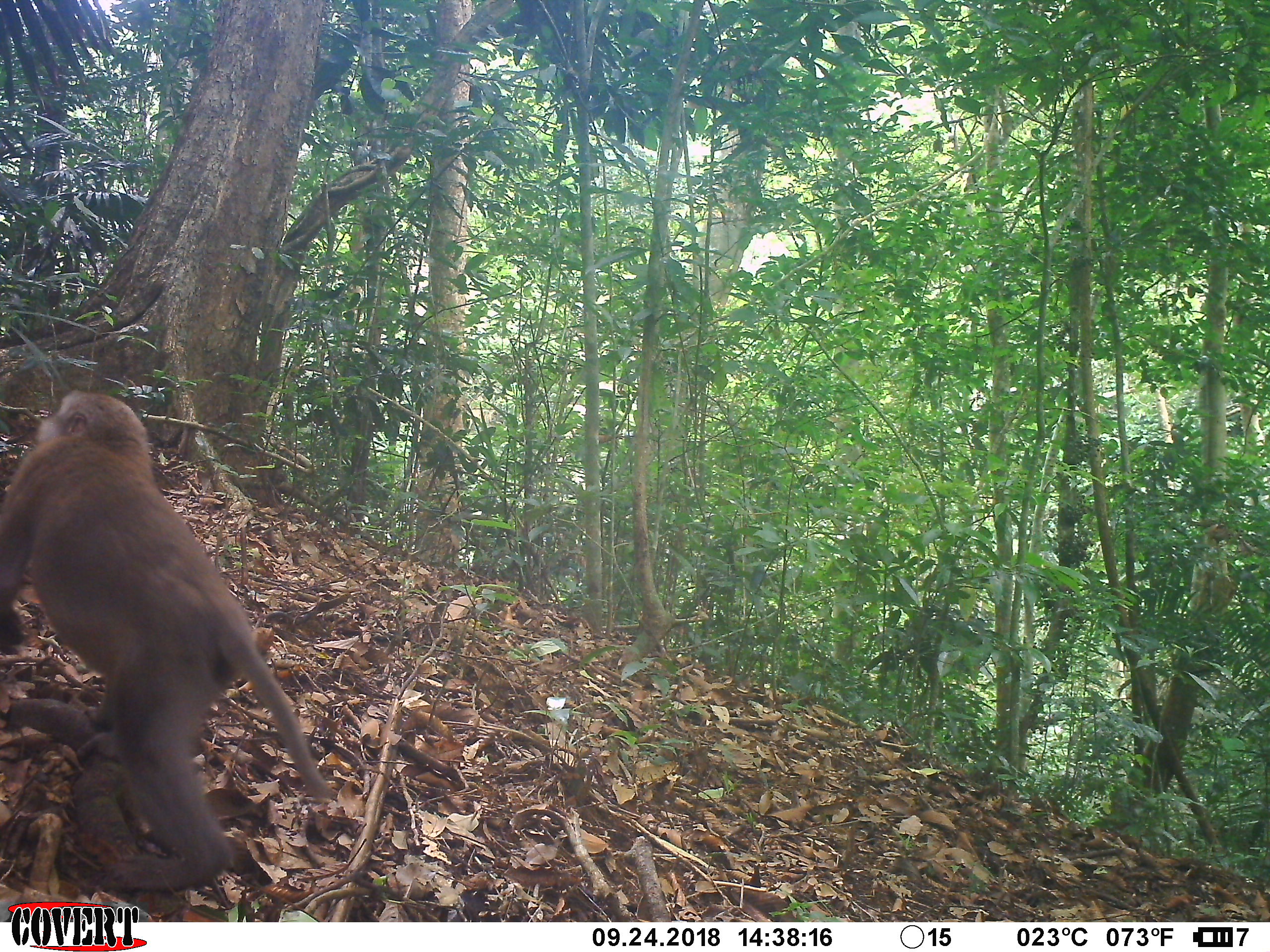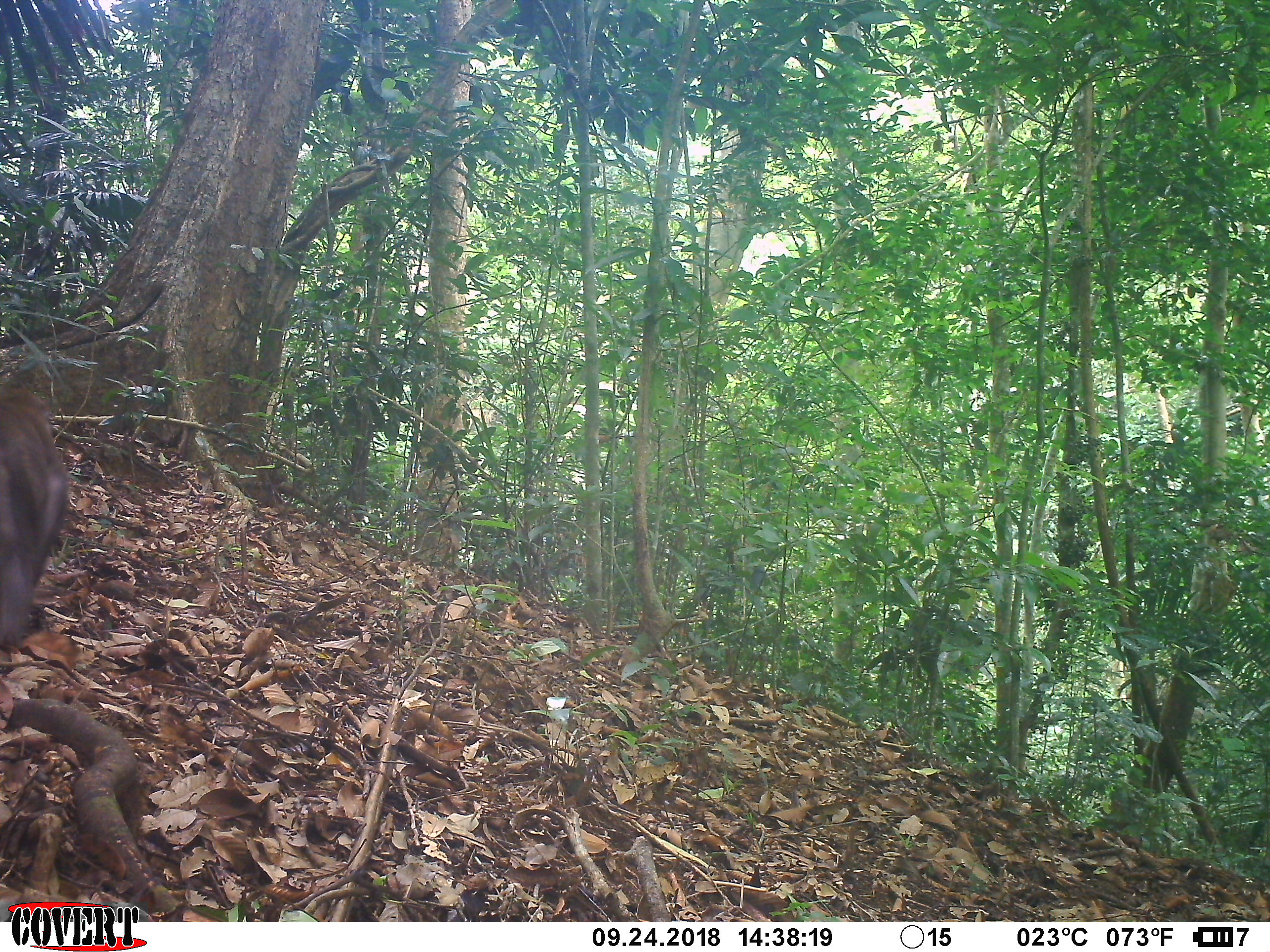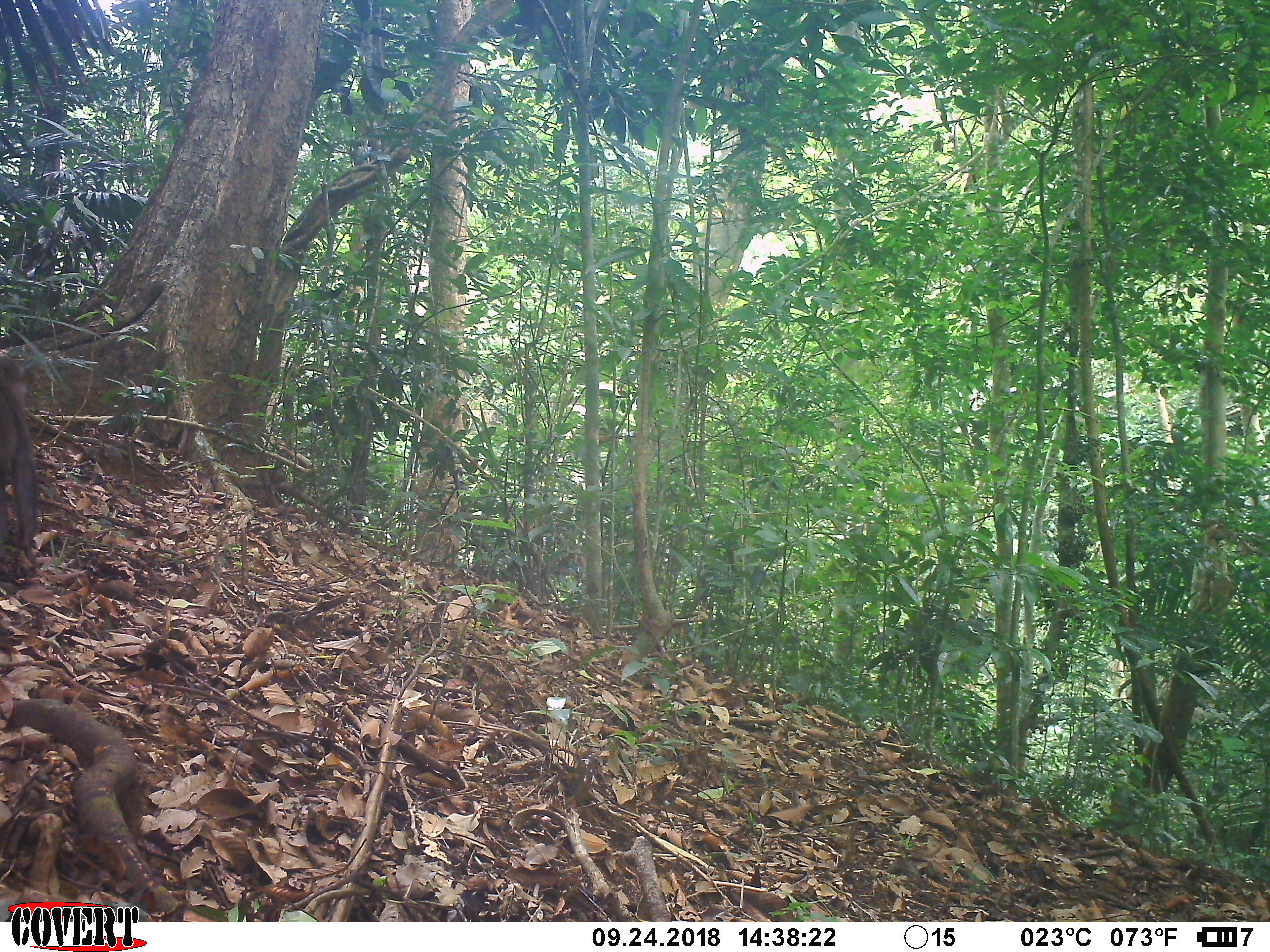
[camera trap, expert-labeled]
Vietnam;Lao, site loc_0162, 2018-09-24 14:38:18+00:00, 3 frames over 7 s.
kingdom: Animalia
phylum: Chordata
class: Mammalia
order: Primates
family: Cercopithecidae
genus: Macaca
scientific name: Macaca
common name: macaques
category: assam or rhesus macaque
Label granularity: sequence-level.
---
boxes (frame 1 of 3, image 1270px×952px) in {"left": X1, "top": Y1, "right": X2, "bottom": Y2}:
assam or rhesus macaque: {"left": 0, "top": 386, "right": 328, "bottom": 895}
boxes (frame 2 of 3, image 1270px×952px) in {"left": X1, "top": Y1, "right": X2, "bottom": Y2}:
assam or rhesus macaque: {"left": 0, "top": 389, "right": 70, "bottom": 645}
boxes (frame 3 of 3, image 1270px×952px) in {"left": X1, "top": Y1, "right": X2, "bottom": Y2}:
assam or rhesus macaque: {"left": 0, "top": 360, "right": 40, "bottom": 553}